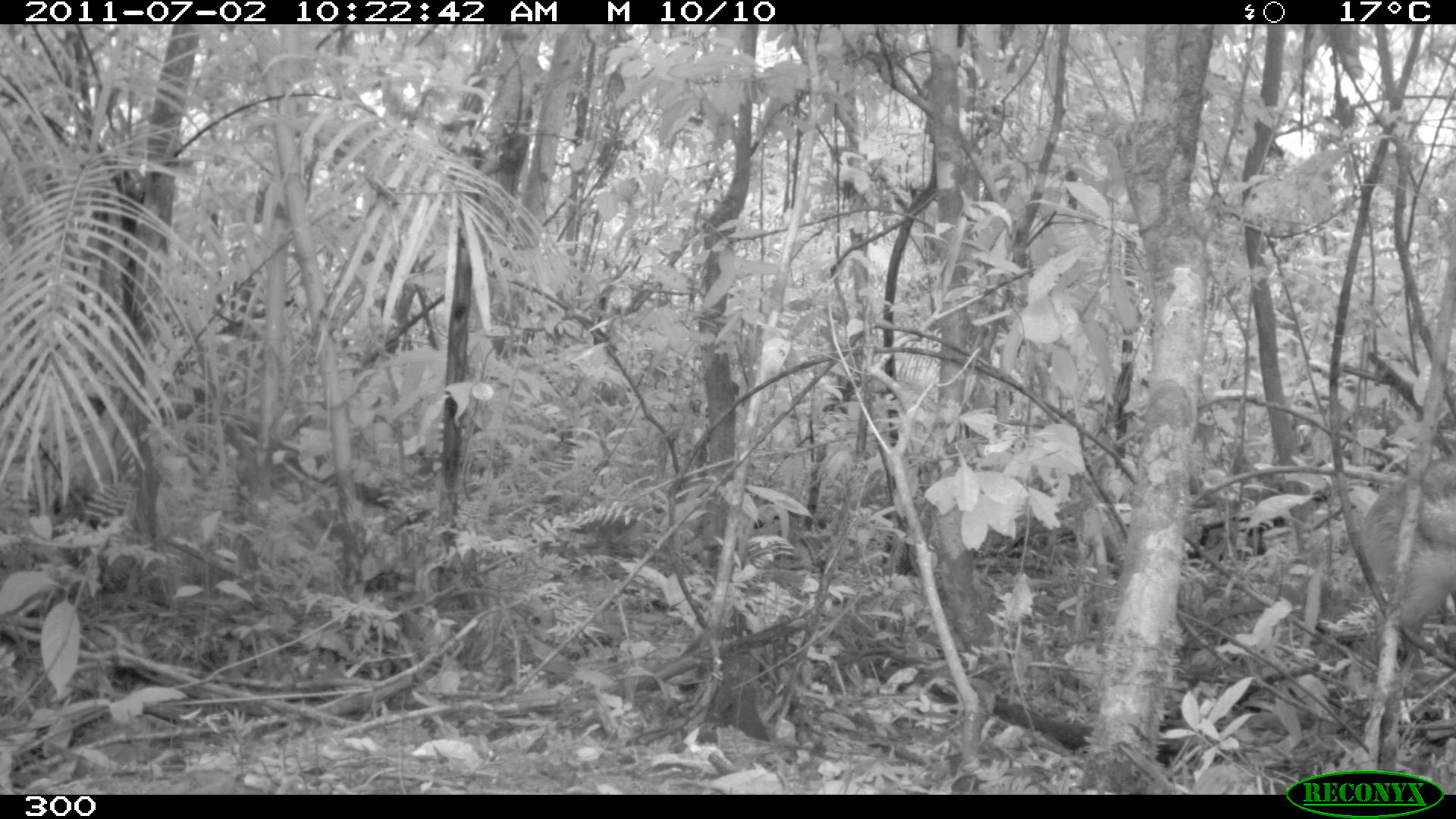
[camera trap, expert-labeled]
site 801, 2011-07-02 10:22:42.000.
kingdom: Animalia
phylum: Chordata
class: Mammalia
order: Artiodactyla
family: Cervidae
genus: Mazama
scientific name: Mazama americana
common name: red brocket